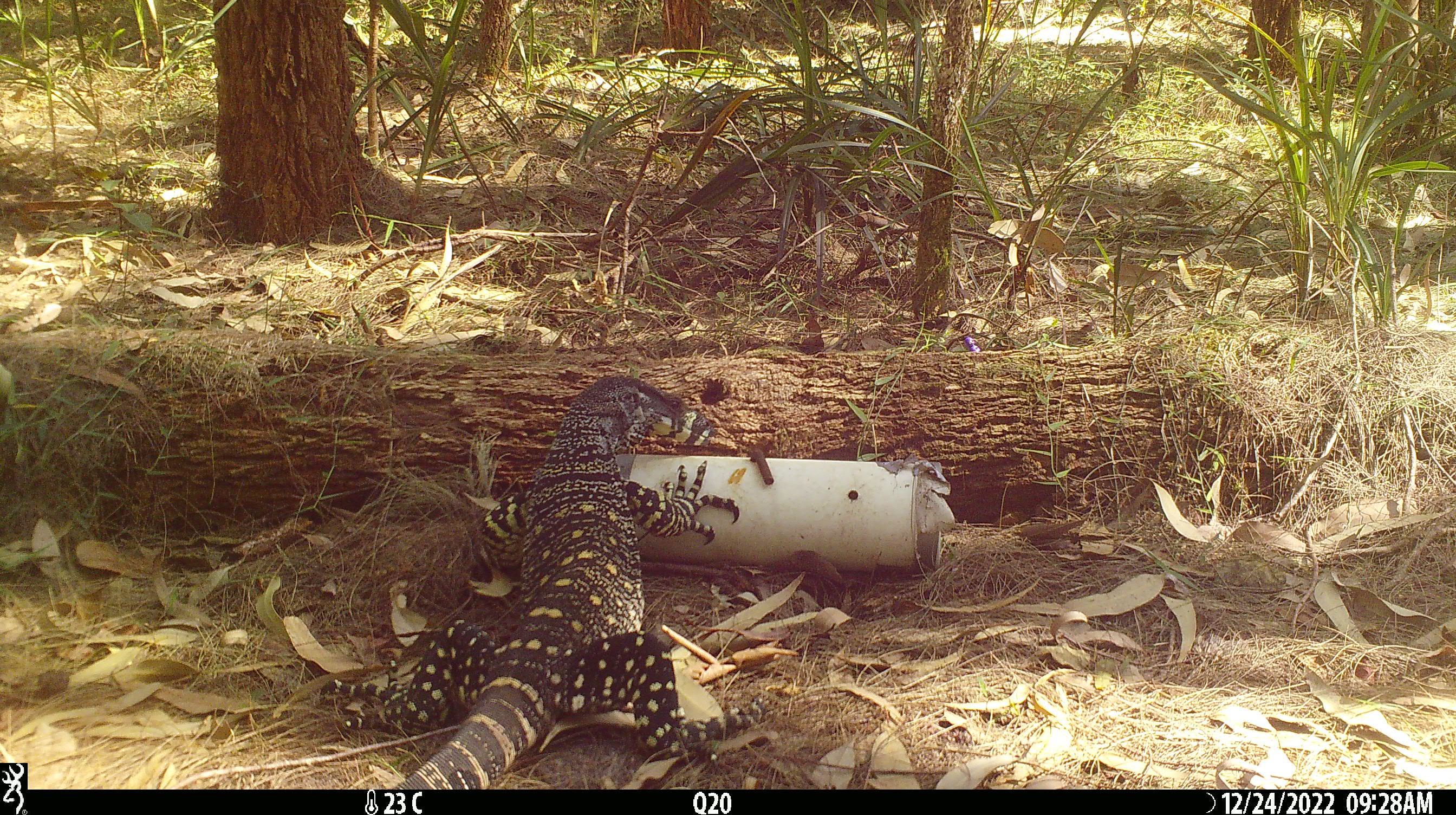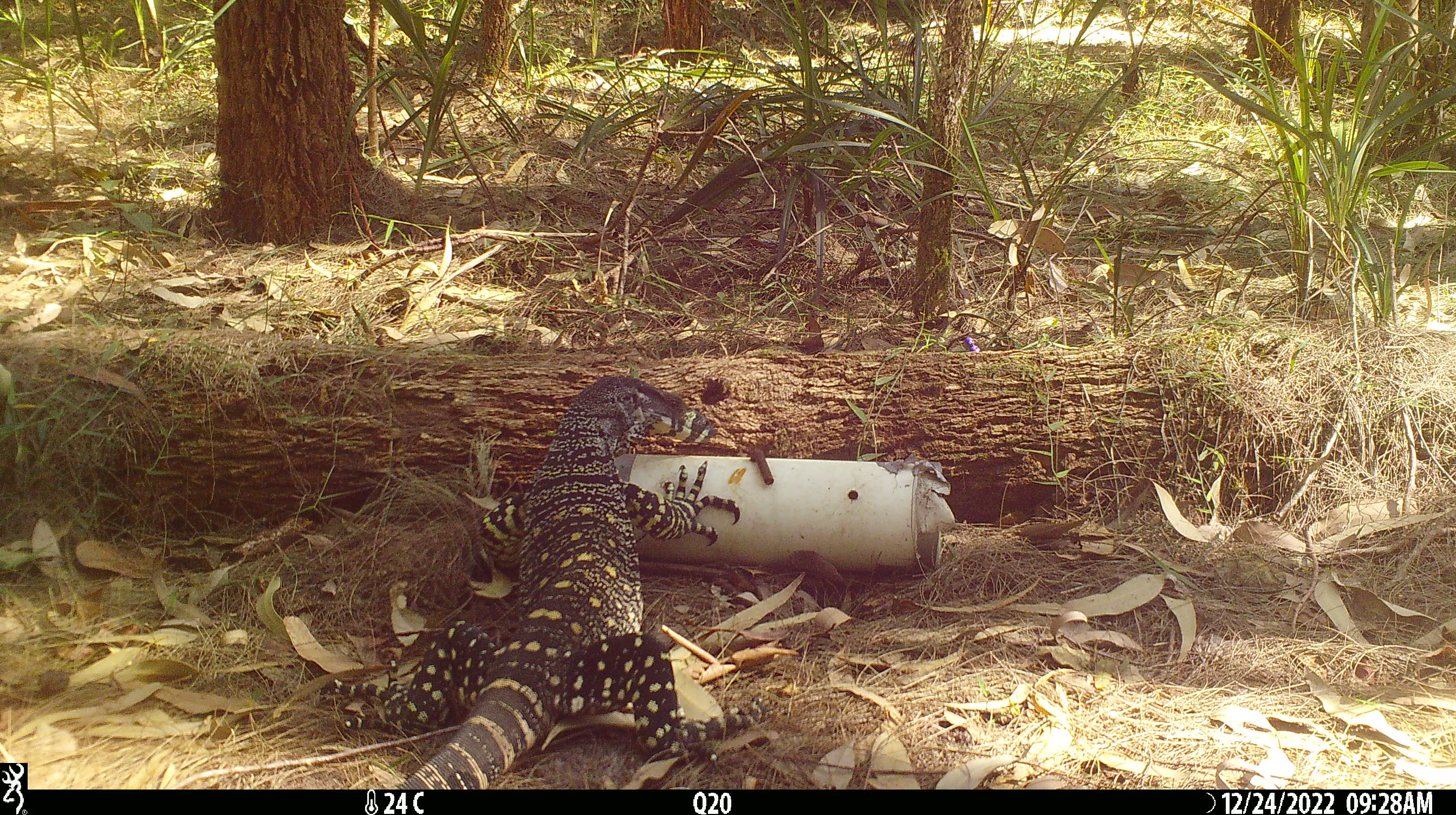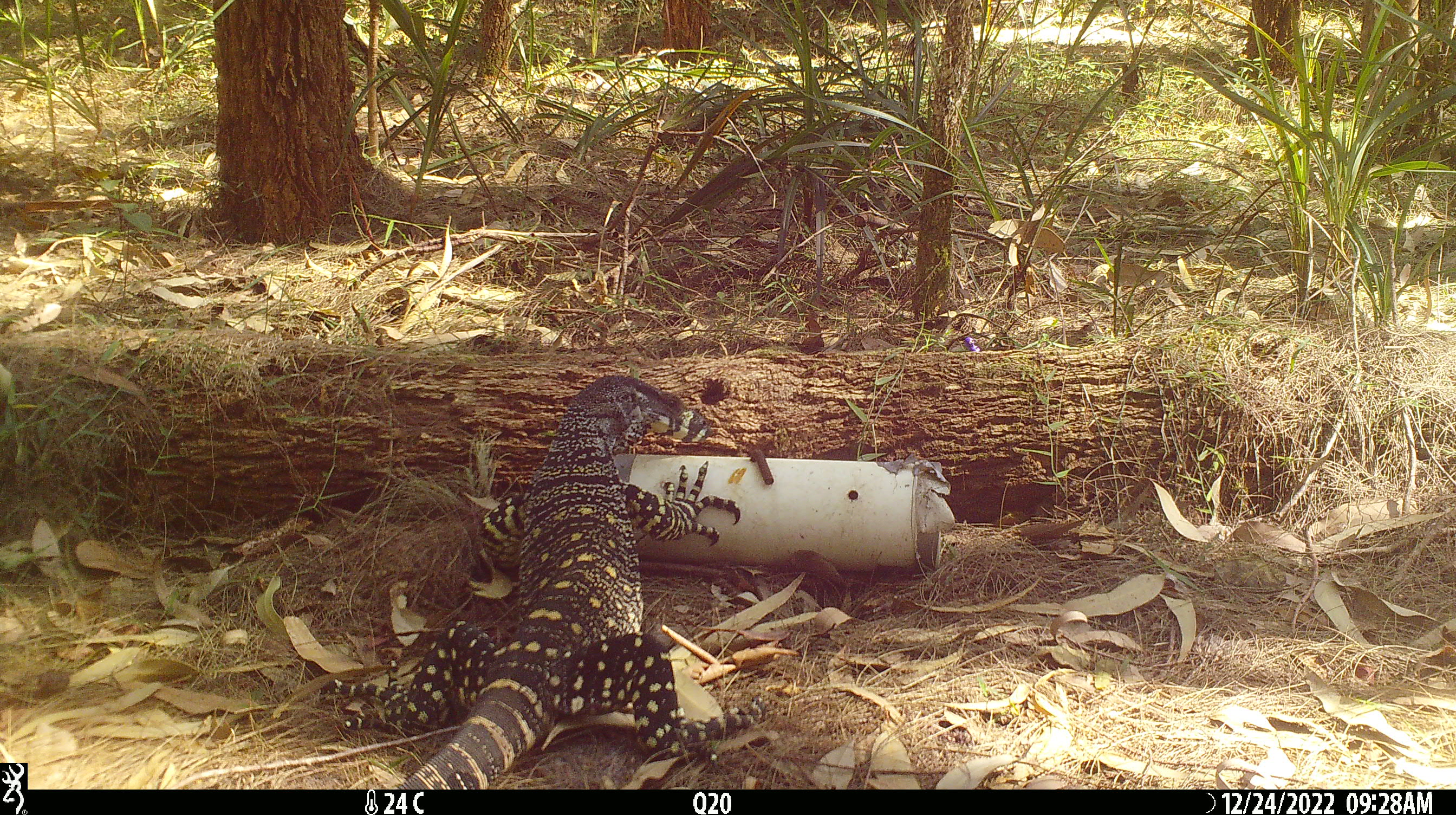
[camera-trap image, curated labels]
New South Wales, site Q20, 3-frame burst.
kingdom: Animalia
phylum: Chordata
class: Reptilia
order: Squamata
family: Varanidae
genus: Varanus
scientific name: Varanus varius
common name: lace monitor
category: goanna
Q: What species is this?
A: Goanna (lace monitor) (Varanus varius).